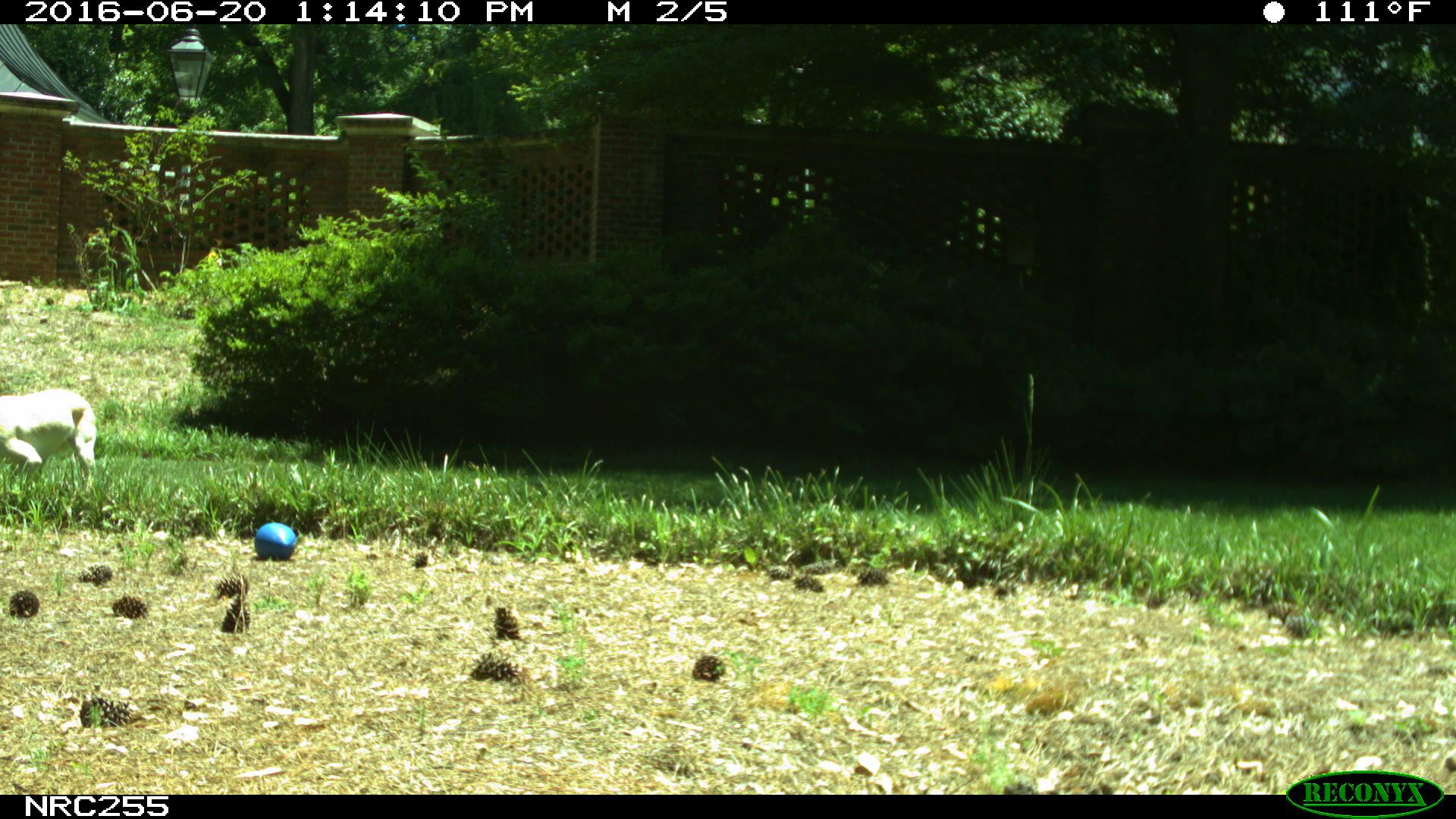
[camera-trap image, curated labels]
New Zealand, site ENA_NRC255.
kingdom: Animalia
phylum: Chordata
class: Mammalia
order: Carnivora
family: Canidae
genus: Canis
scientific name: Canis familiaris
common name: domestic dog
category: dog